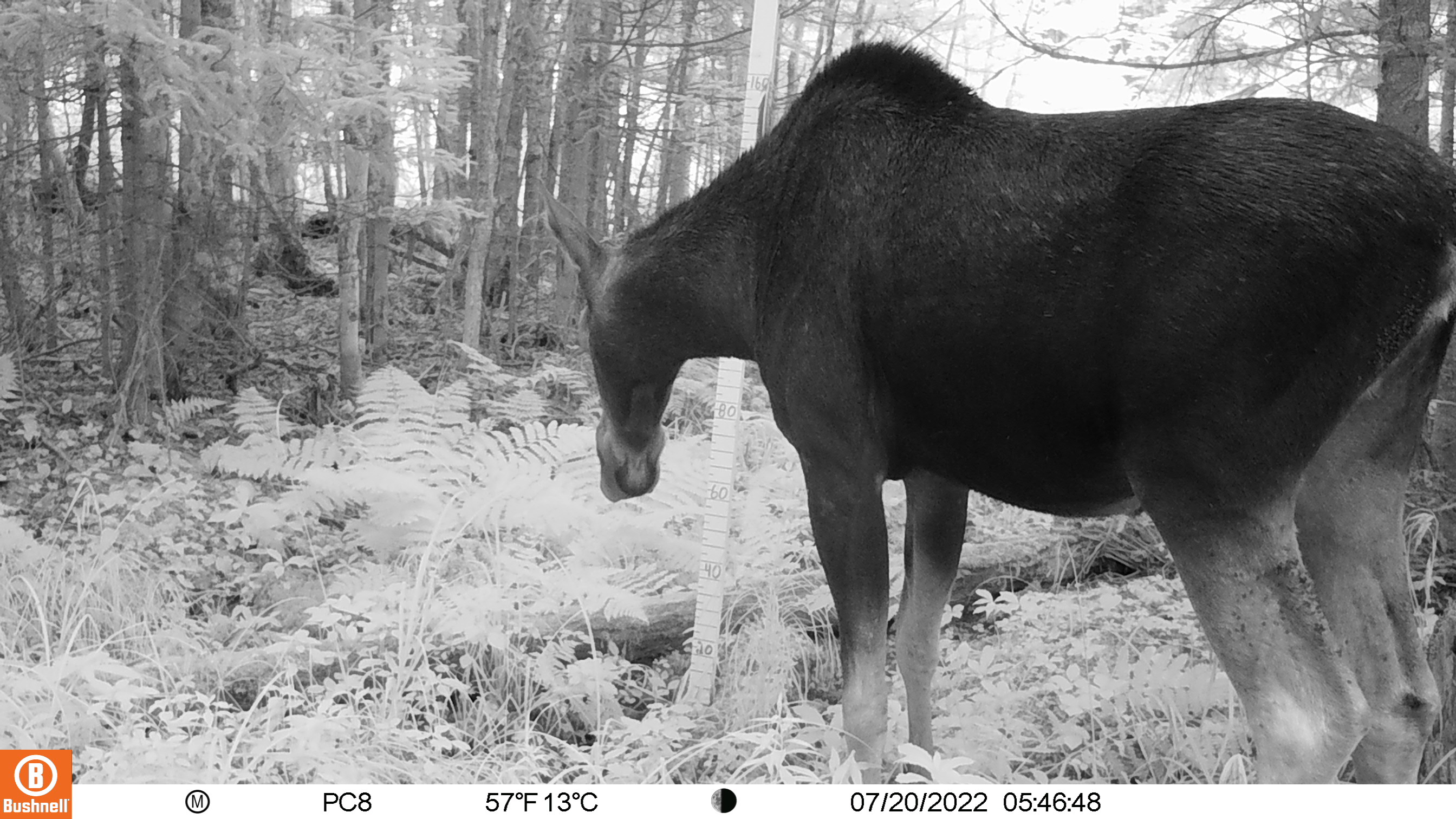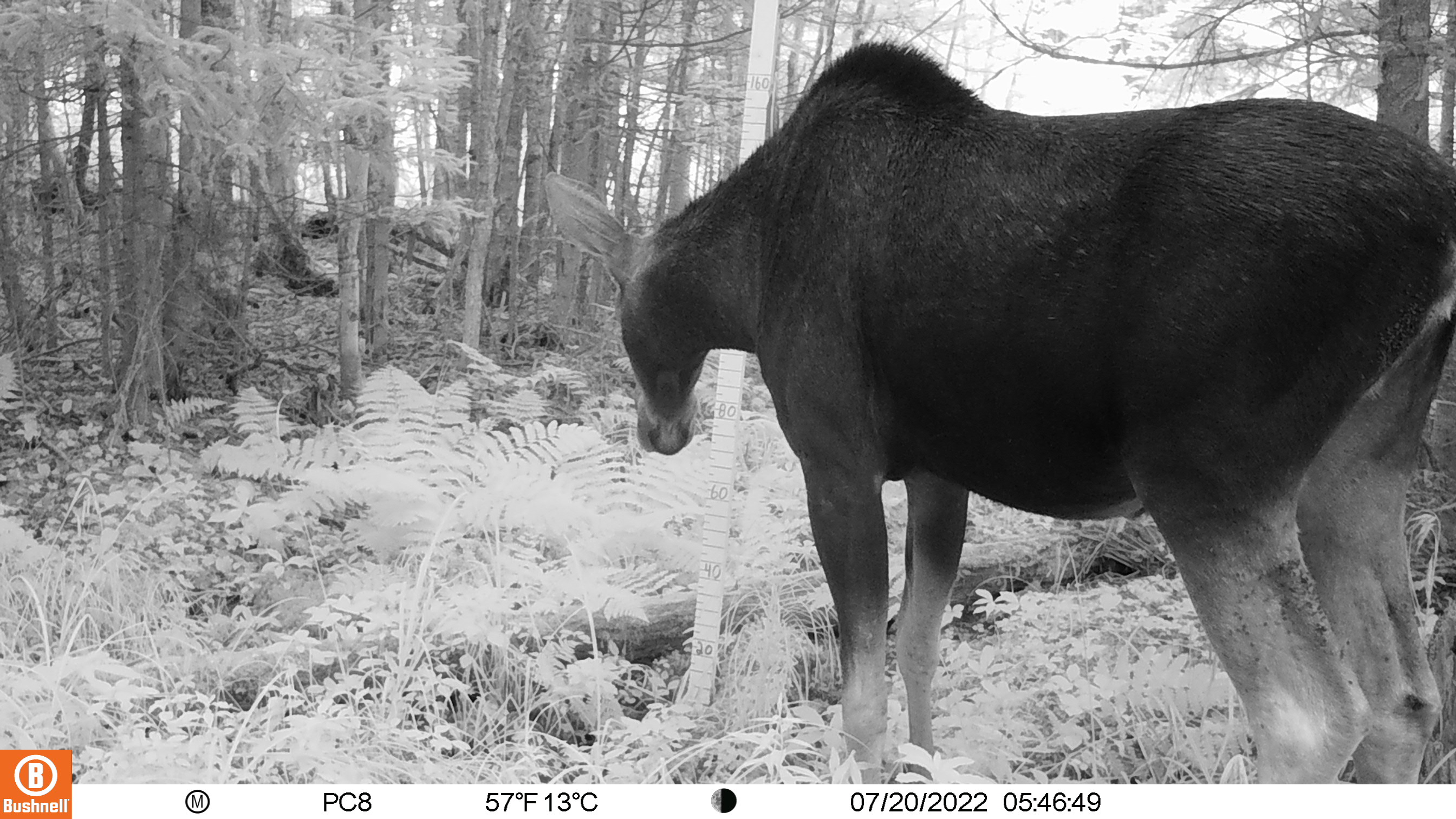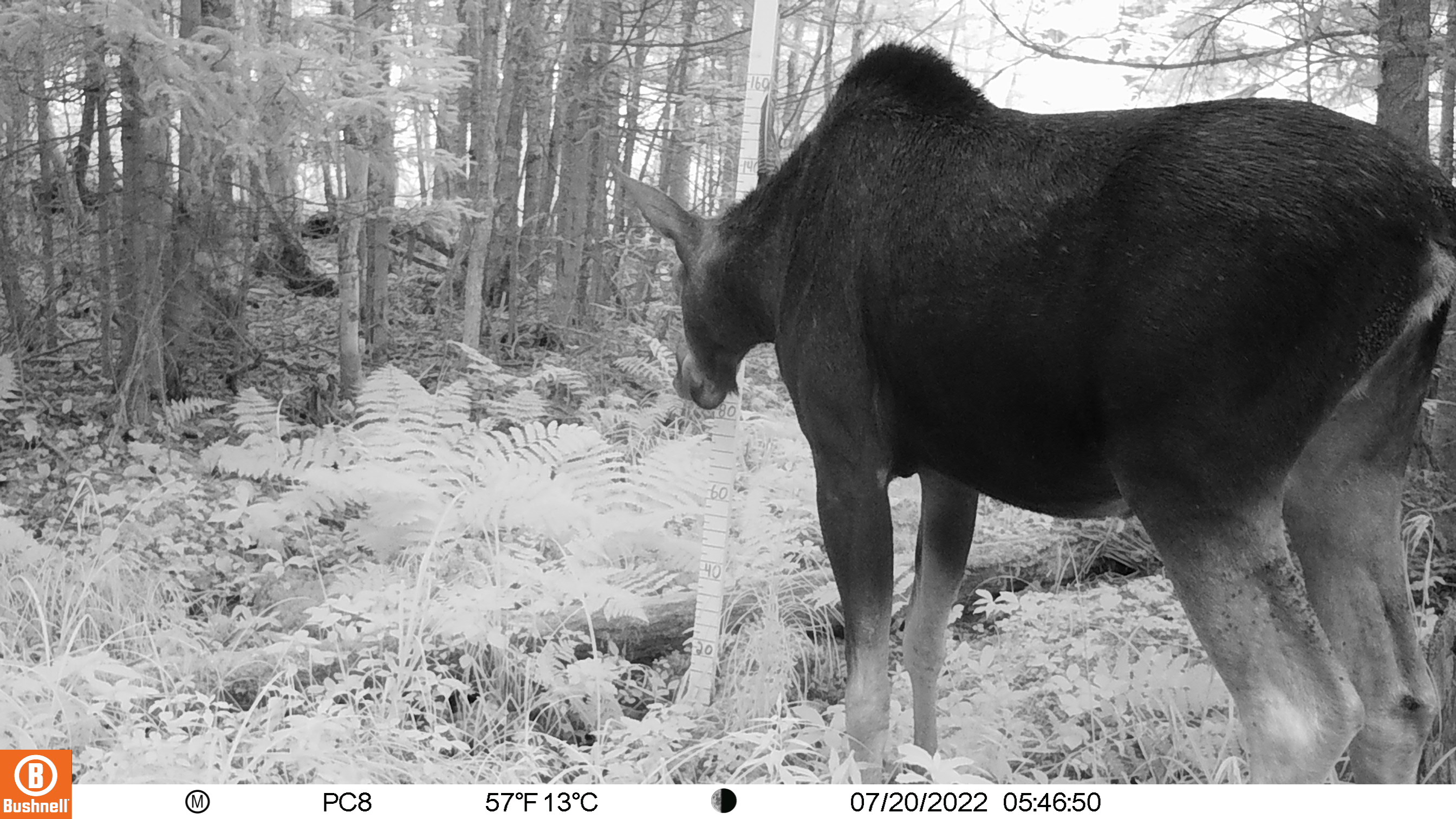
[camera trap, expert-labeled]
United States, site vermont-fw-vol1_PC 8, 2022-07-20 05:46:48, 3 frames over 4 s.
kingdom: Animalia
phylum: Chordata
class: Mammalia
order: Artiodactyla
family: Cervidae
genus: Alces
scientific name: Alces alces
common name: moose